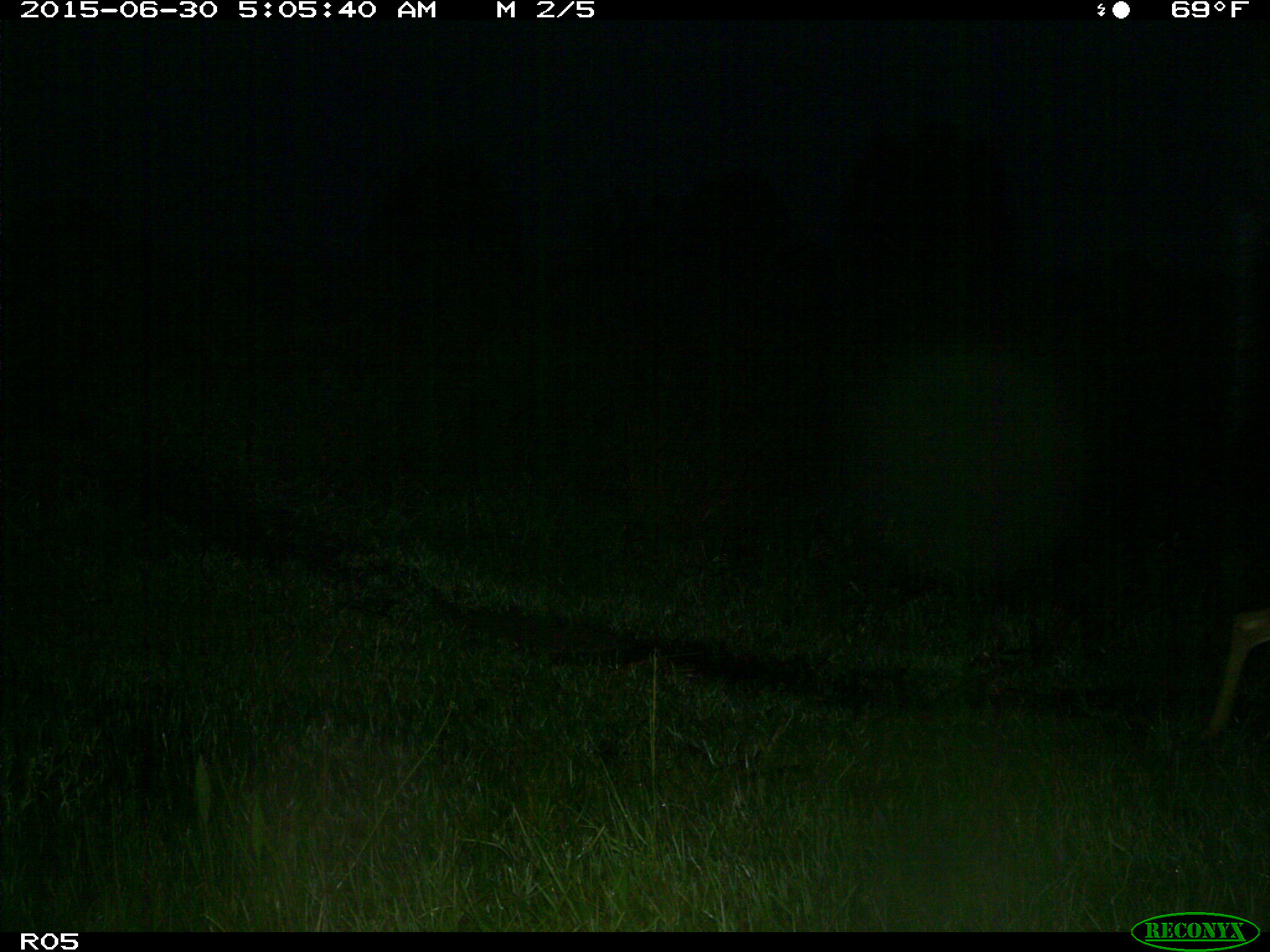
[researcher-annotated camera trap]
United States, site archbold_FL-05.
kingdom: Animalia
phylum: Chordata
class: Mammalia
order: Artiodactyla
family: Cervidae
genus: Odocoileus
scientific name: Odocoileus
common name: deer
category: unidentified deer